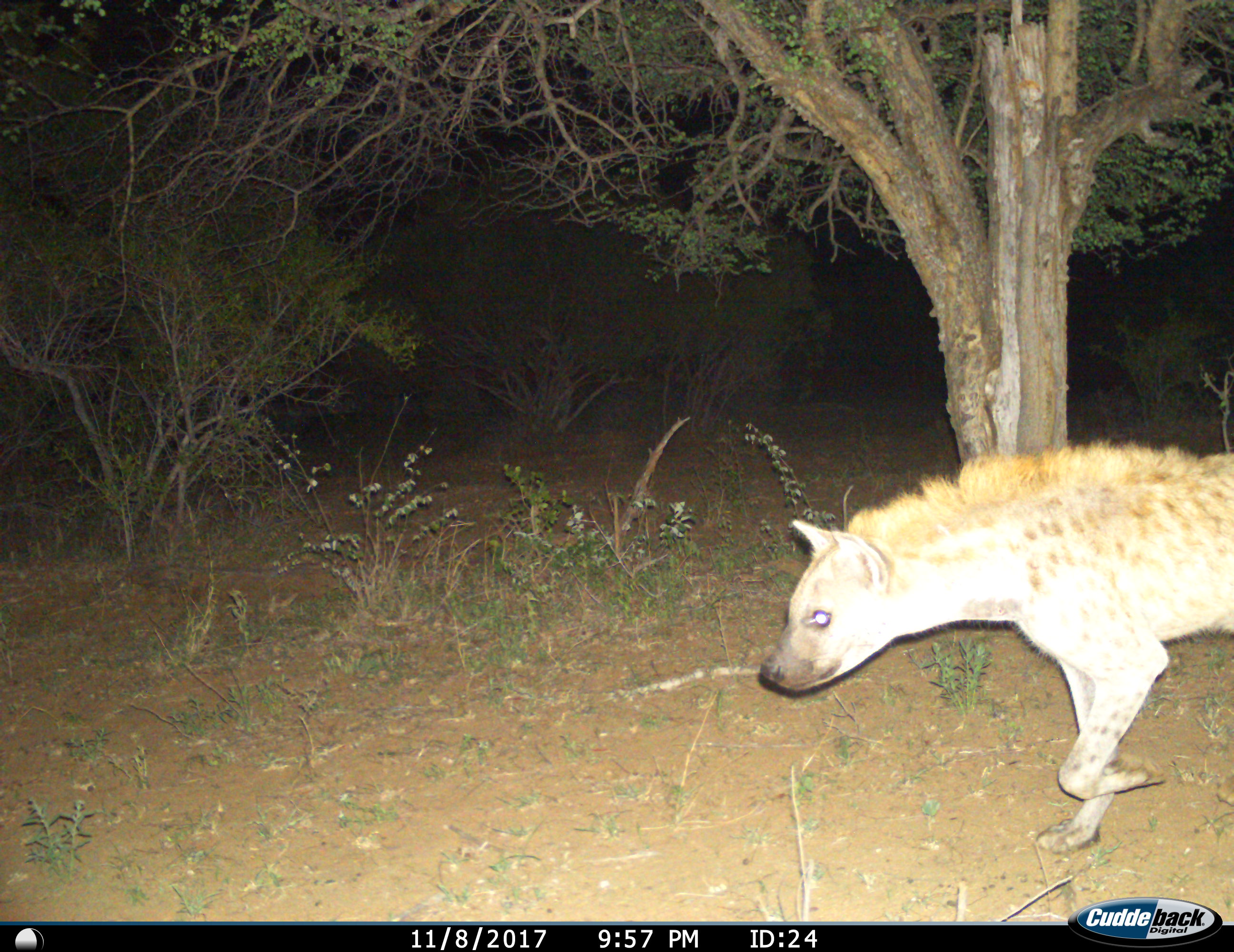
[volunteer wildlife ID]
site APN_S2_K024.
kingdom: Animalia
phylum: Chordata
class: Mammalia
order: Carnivora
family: Hyaenidae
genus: Crocuta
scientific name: Crocuta crocuta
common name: spotted hyena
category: hyenaspotted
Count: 1.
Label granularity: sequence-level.